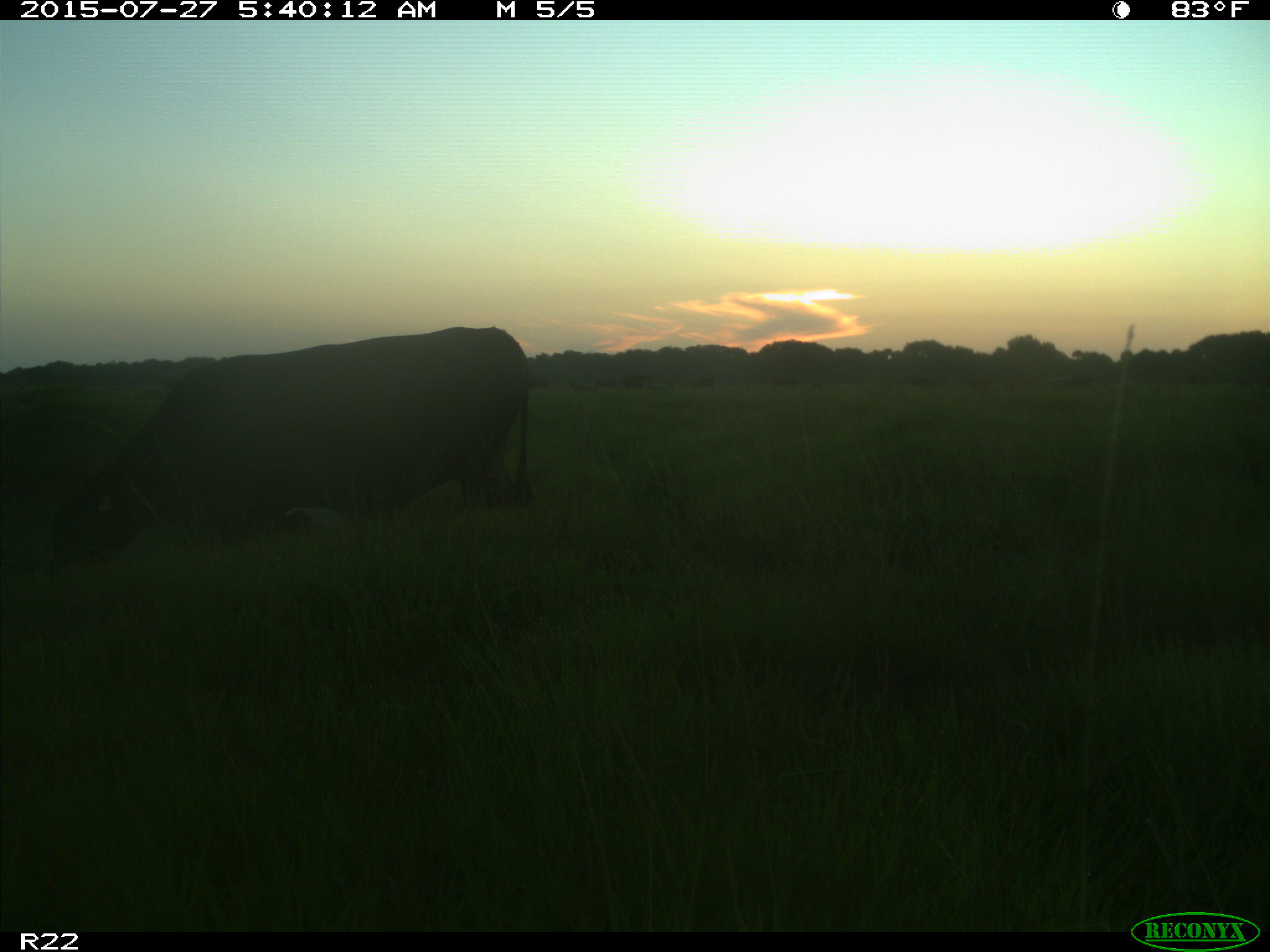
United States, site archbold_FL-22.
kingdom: Animalia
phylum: Chordata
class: Mammalia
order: Cingulata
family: Dasypodidae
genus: Dasypus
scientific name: Dasypus novemcinctus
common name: nine-banded armadillo